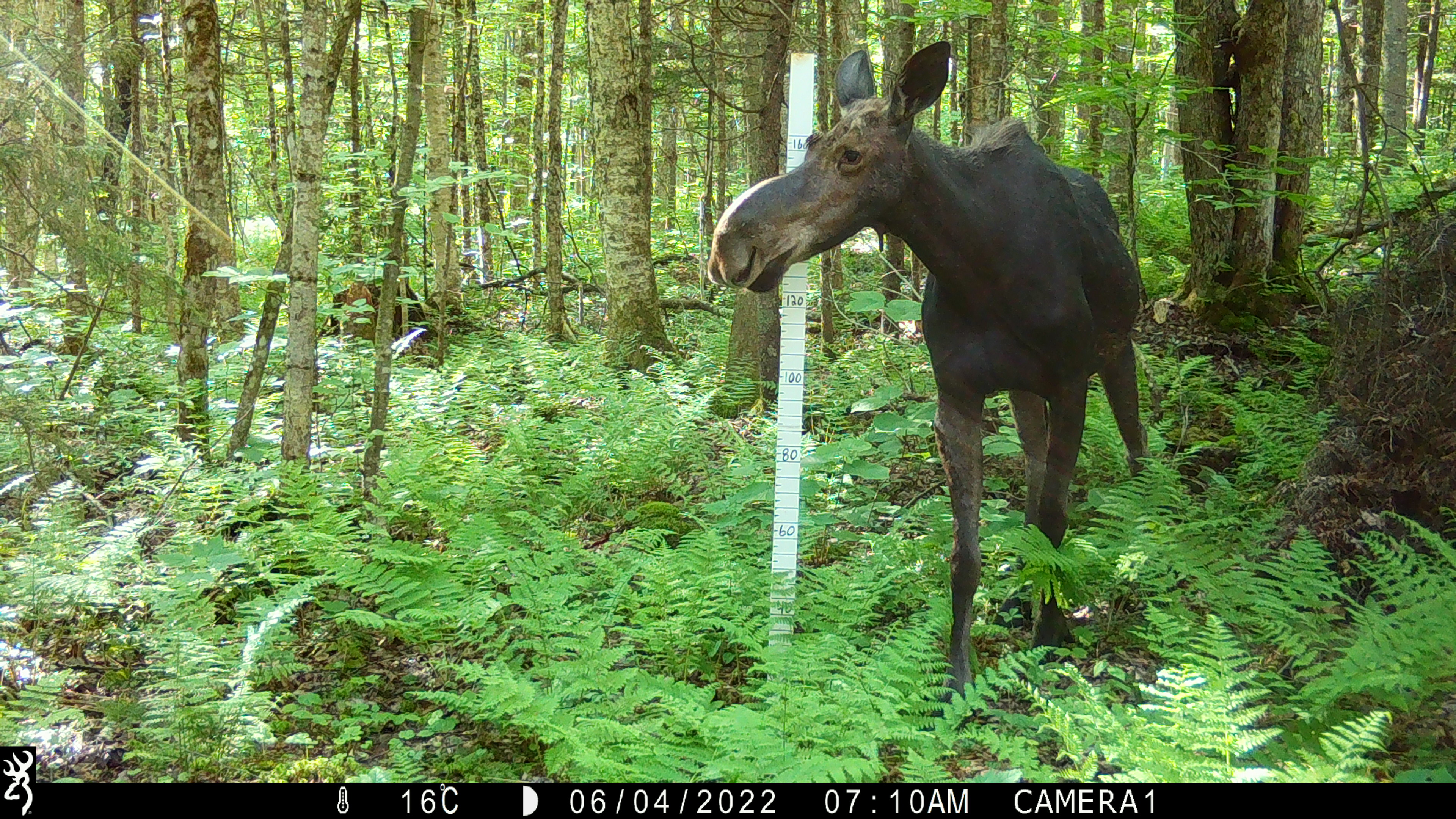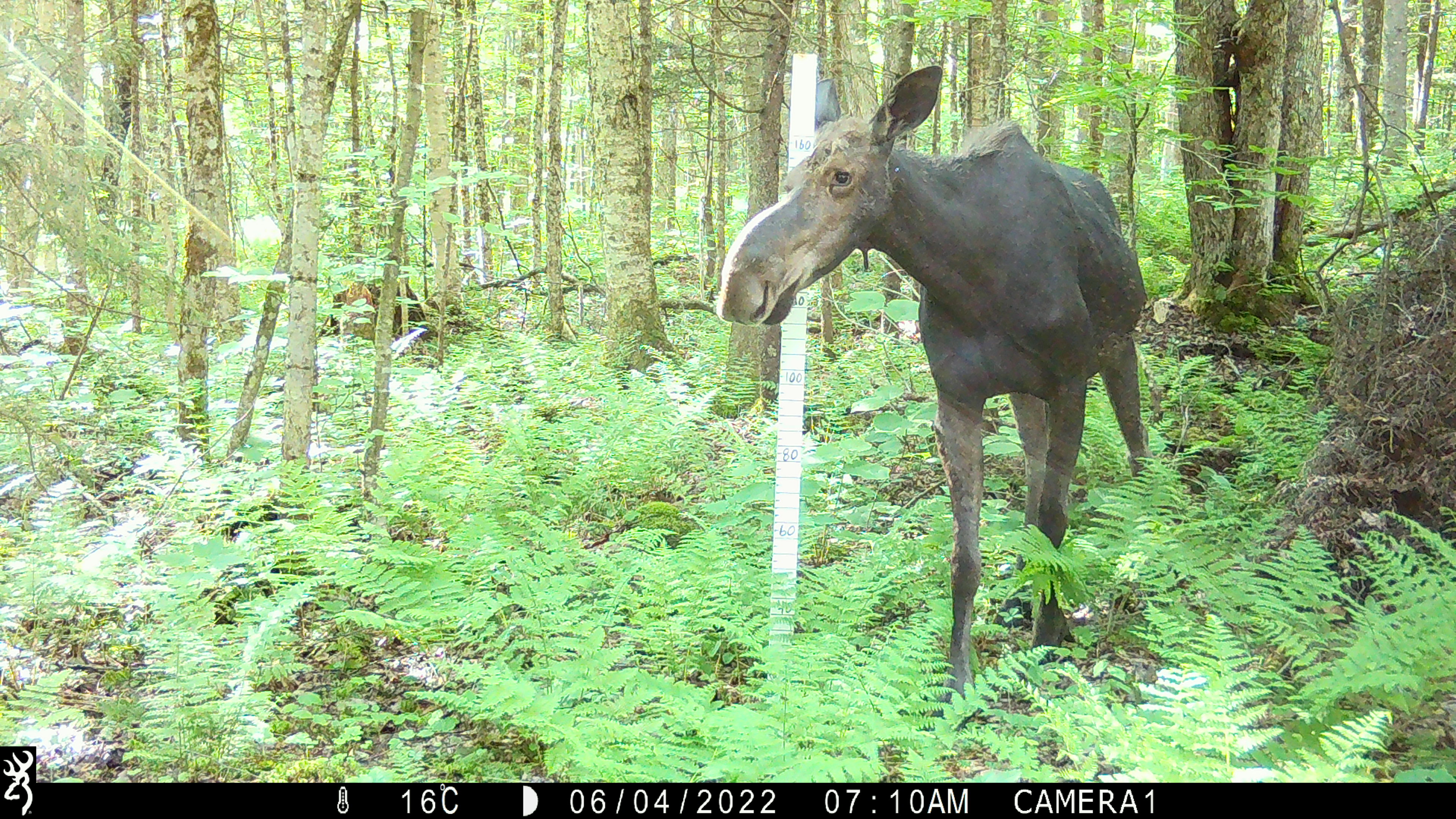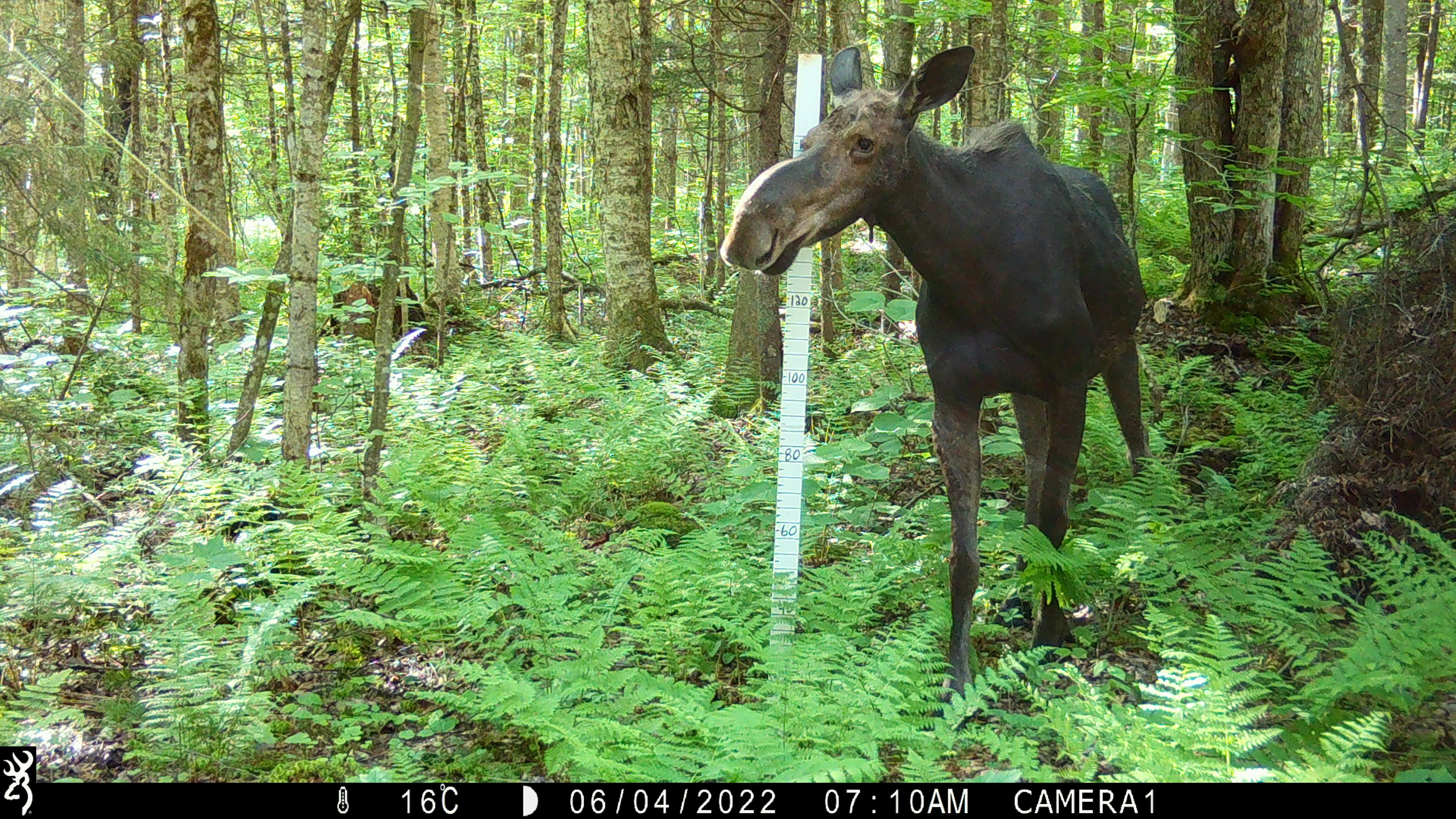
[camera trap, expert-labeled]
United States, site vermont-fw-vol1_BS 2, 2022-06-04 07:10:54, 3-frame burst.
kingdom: Animalia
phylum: Chordata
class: Mammalia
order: Artiodactyla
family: Cervidae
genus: Alces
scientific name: Alces alces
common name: moose